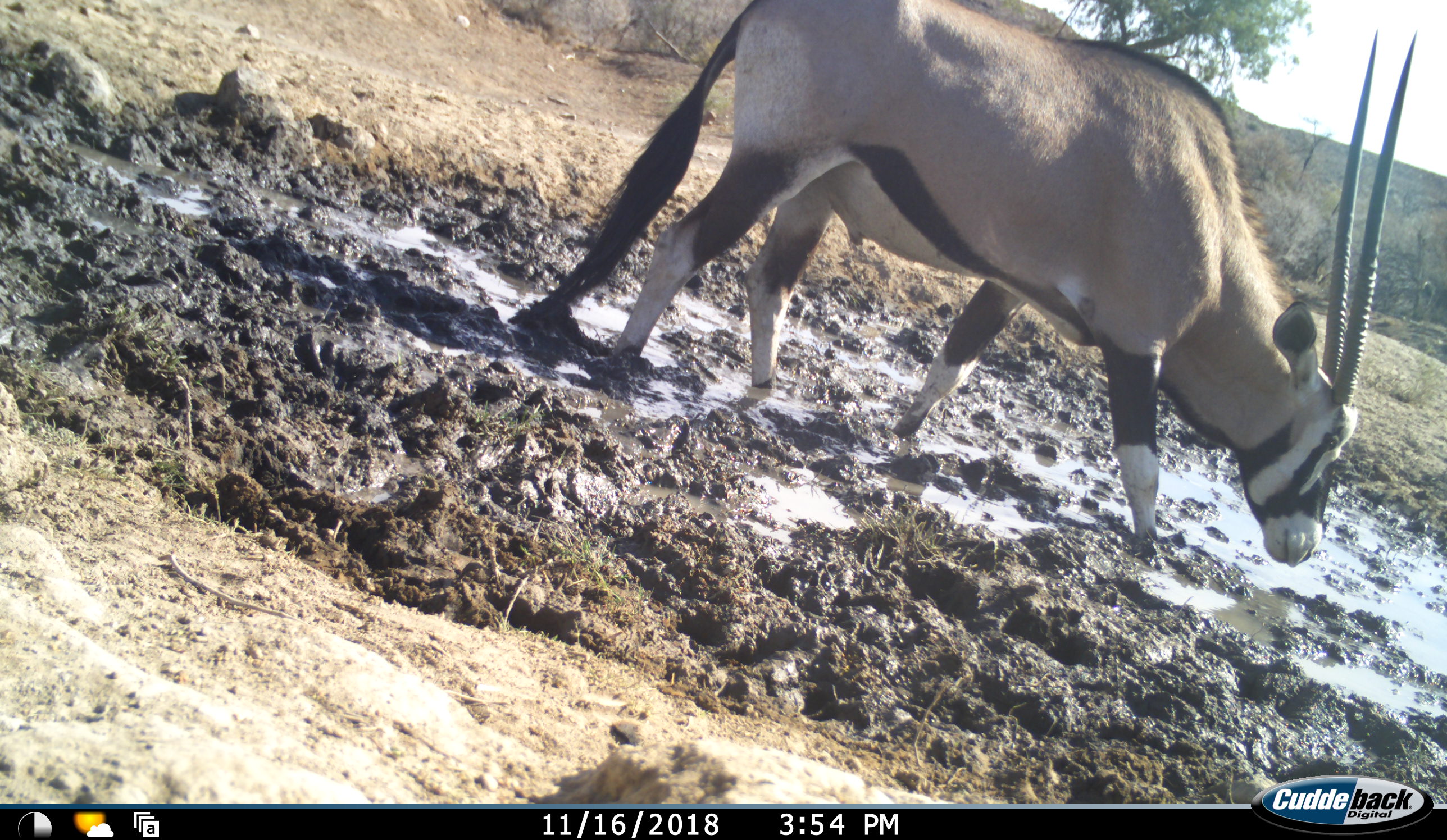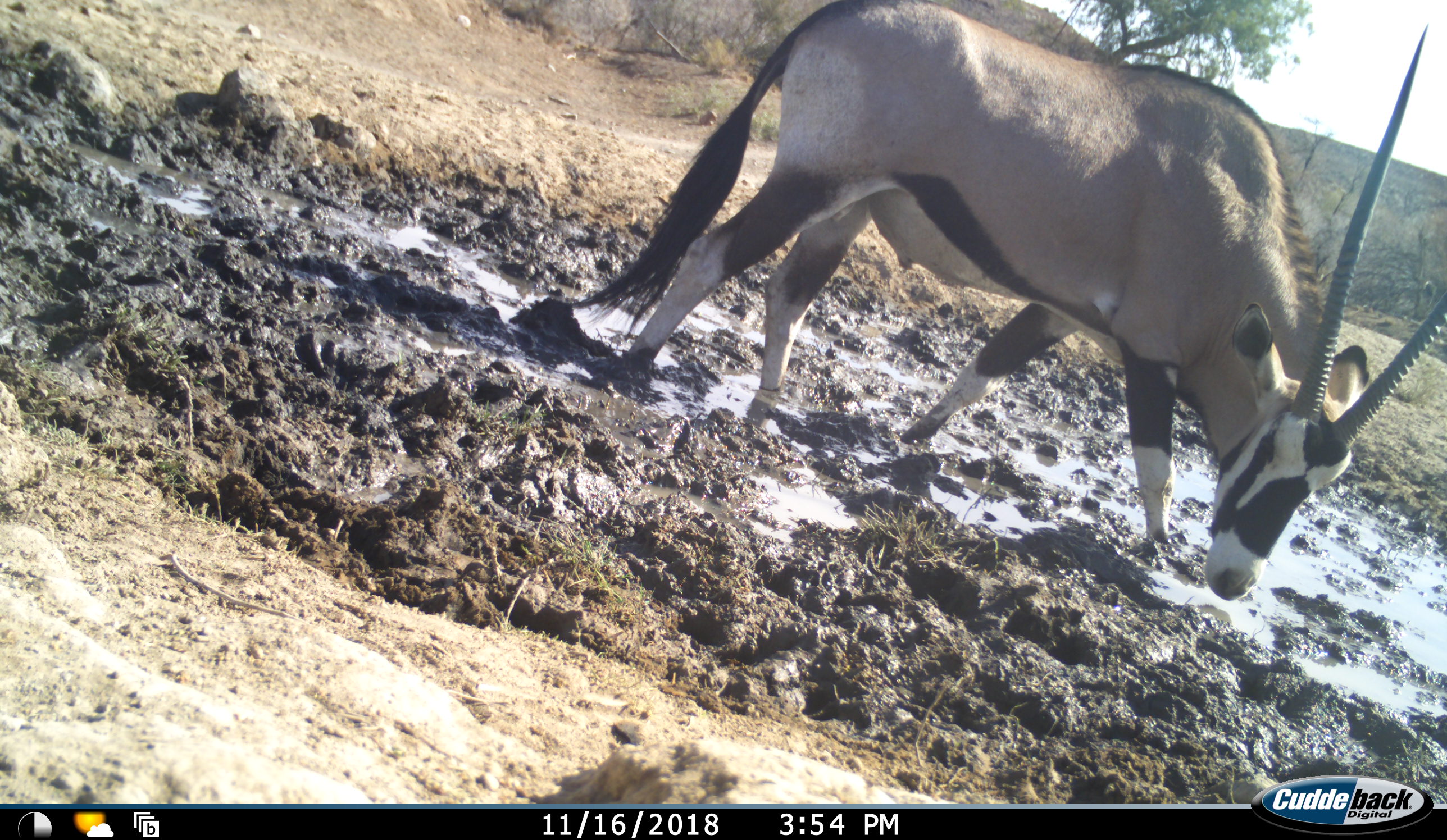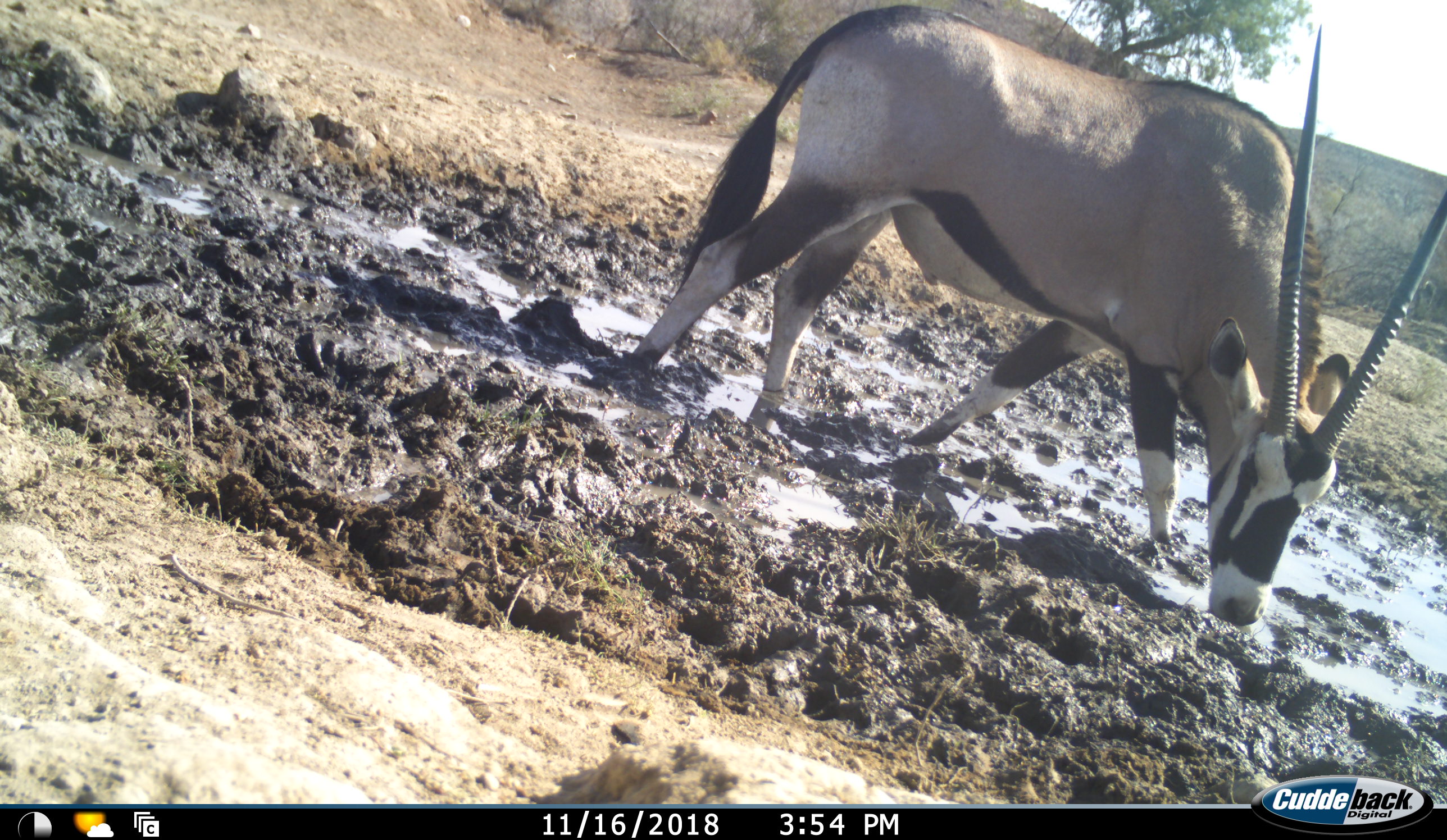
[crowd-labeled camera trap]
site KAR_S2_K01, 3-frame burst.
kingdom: Animalia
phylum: Chordata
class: Mammalia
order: Artiodactyla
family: Bovidae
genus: Oryx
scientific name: Oryx gazella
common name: gemsbok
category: oryx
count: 1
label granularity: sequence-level